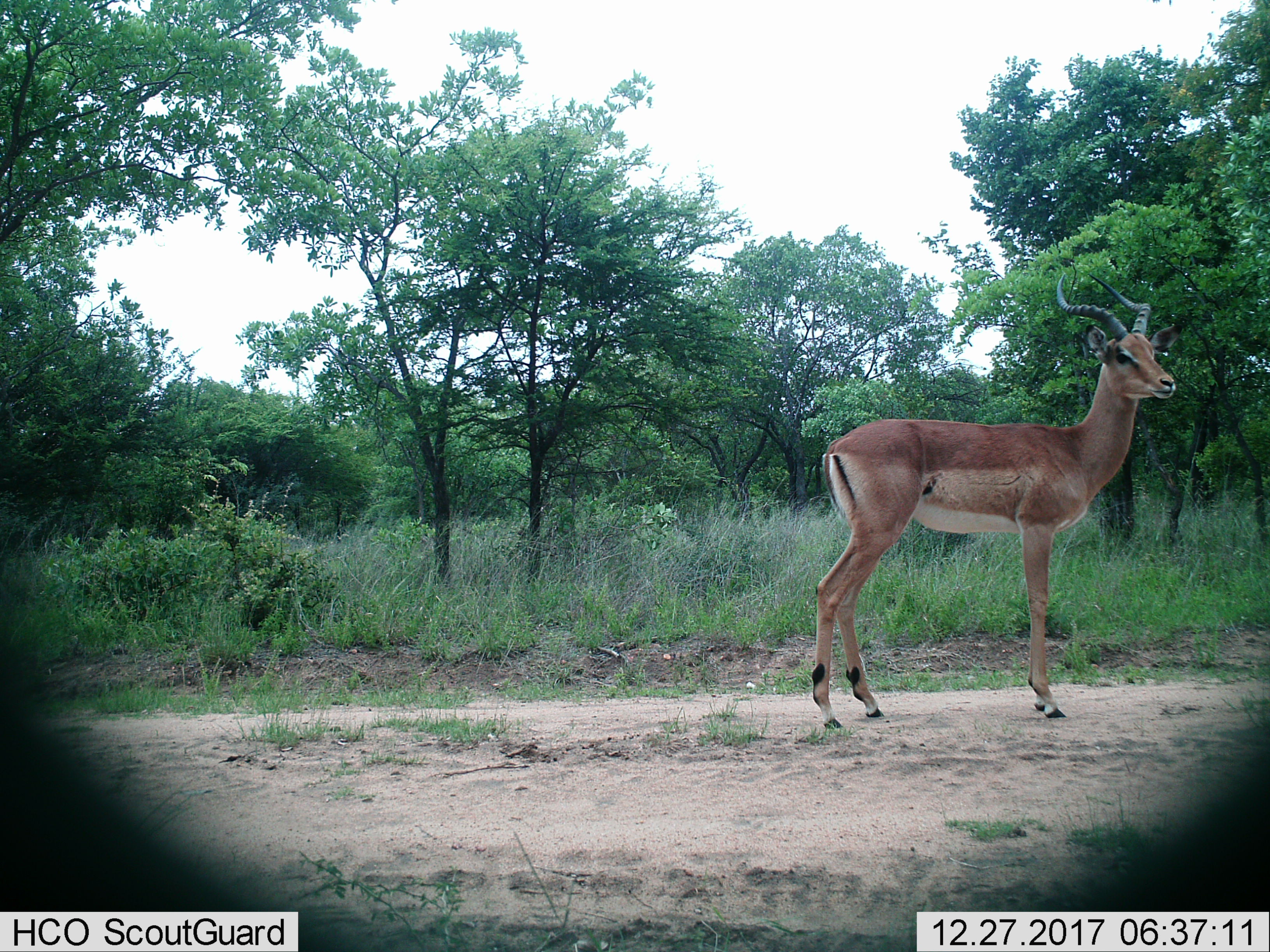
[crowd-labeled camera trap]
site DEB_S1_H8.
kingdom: Animalia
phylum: Chordata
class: Mammalia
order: Artiodactyla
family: Bovidae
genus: Aepyceros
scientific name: Aepyceros melampus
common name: impala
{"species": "impala (Aepyceros melampus)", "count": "1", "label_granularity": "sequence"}